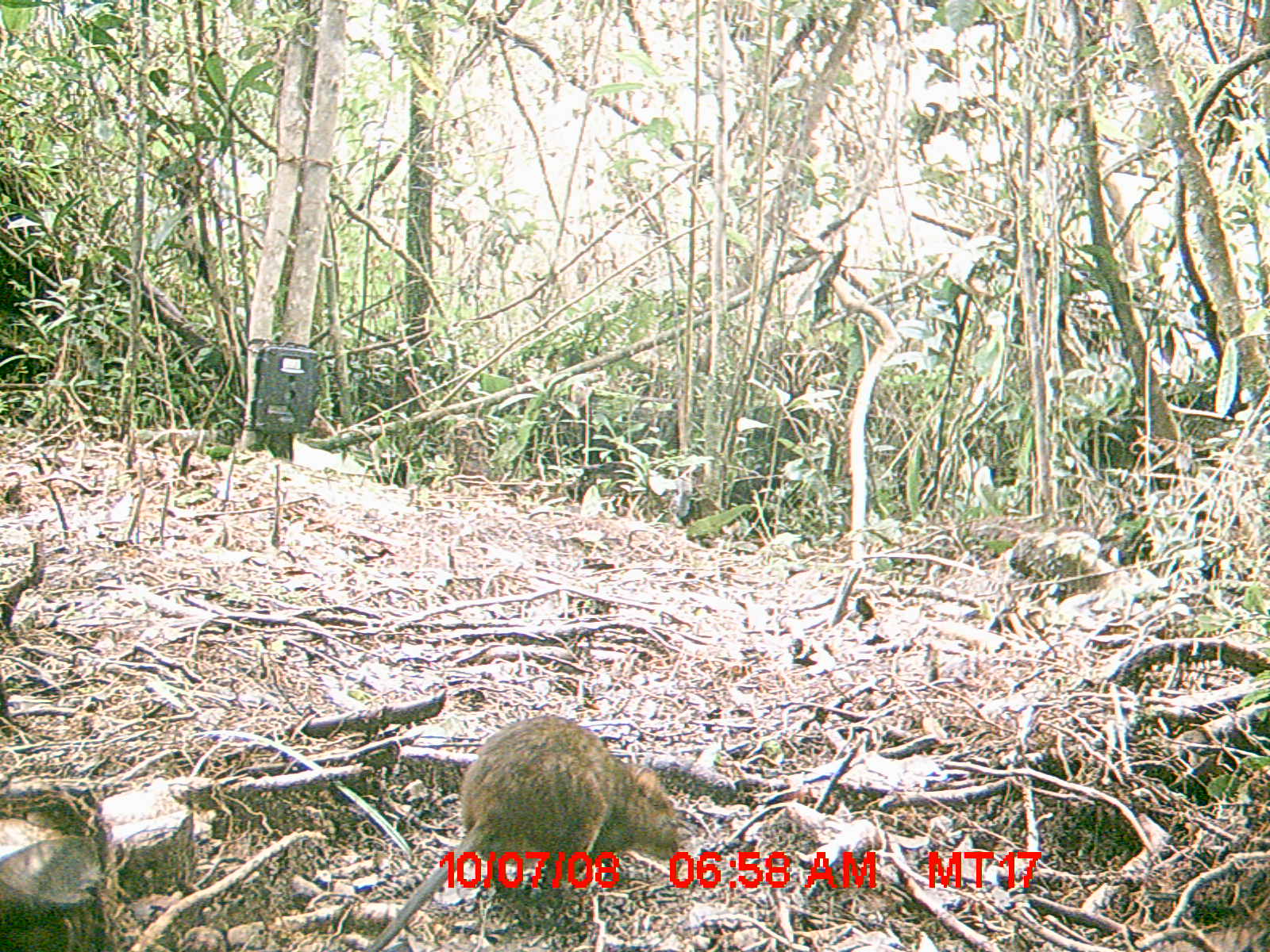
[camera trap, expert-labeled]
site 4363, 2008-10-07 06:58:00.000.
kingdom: Animalia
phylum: Chordata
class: Mammalia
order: Rodentia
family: Nesomyidae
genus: Nesomys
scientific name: Nesomys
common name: nesomys rodents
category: nesomys sp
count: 1